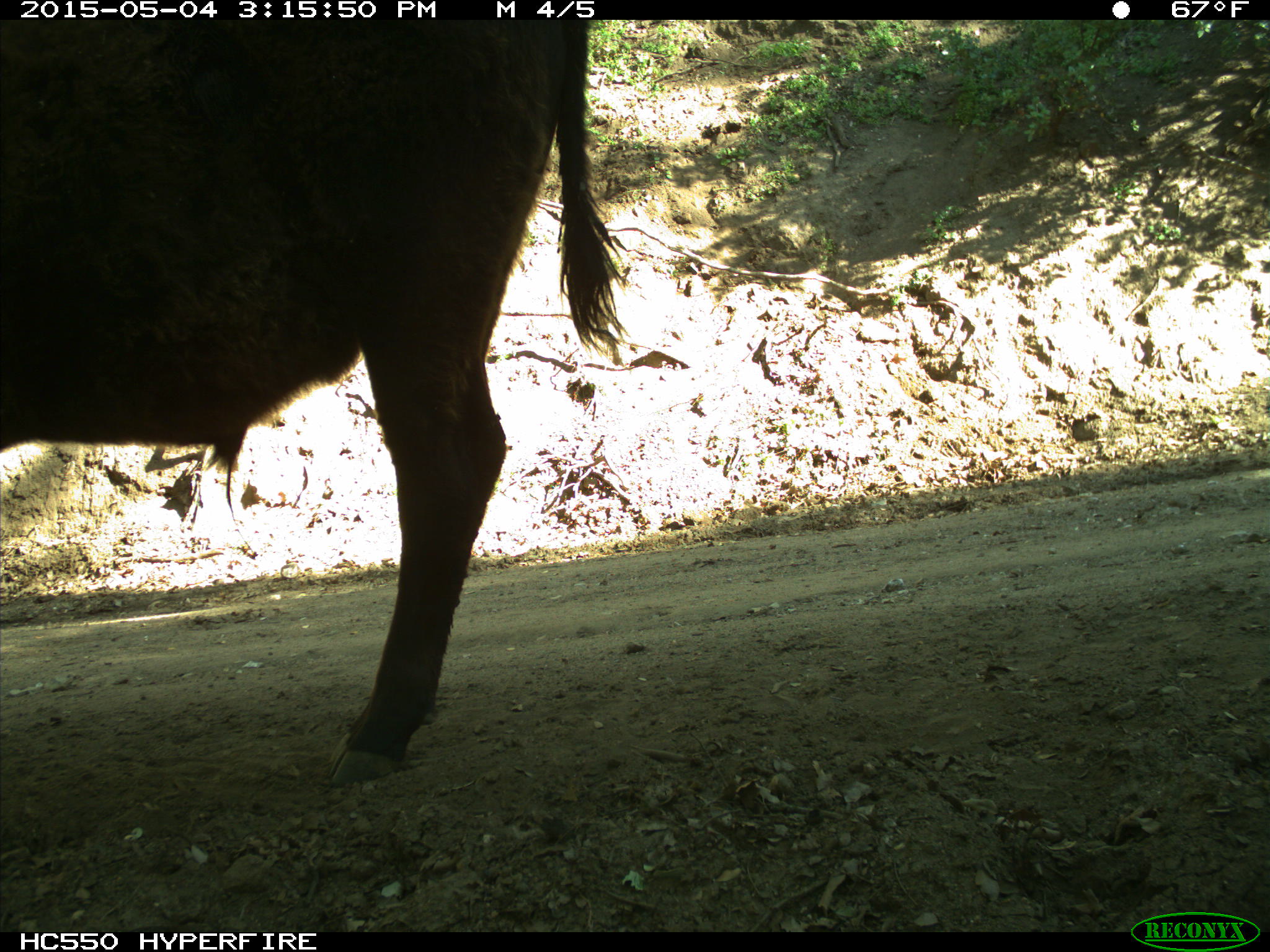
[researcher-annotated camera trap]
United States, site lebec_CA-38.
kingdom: Animalia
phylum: Chordata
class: Mammalia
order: Artiodactyla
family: Bovidae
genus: Bos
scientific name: Bos taurus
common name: domestic cow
Bos taurus (domestic cow).